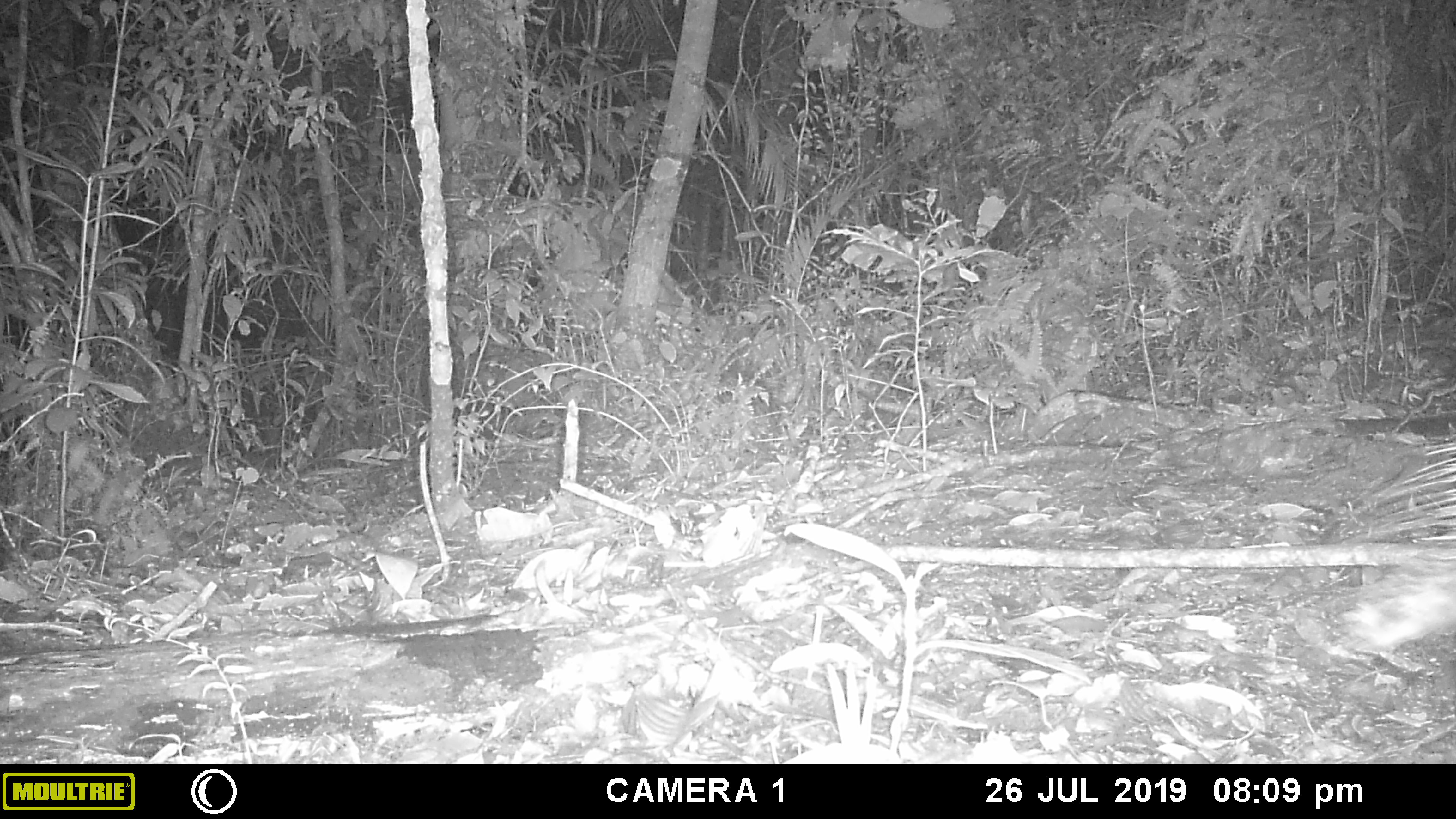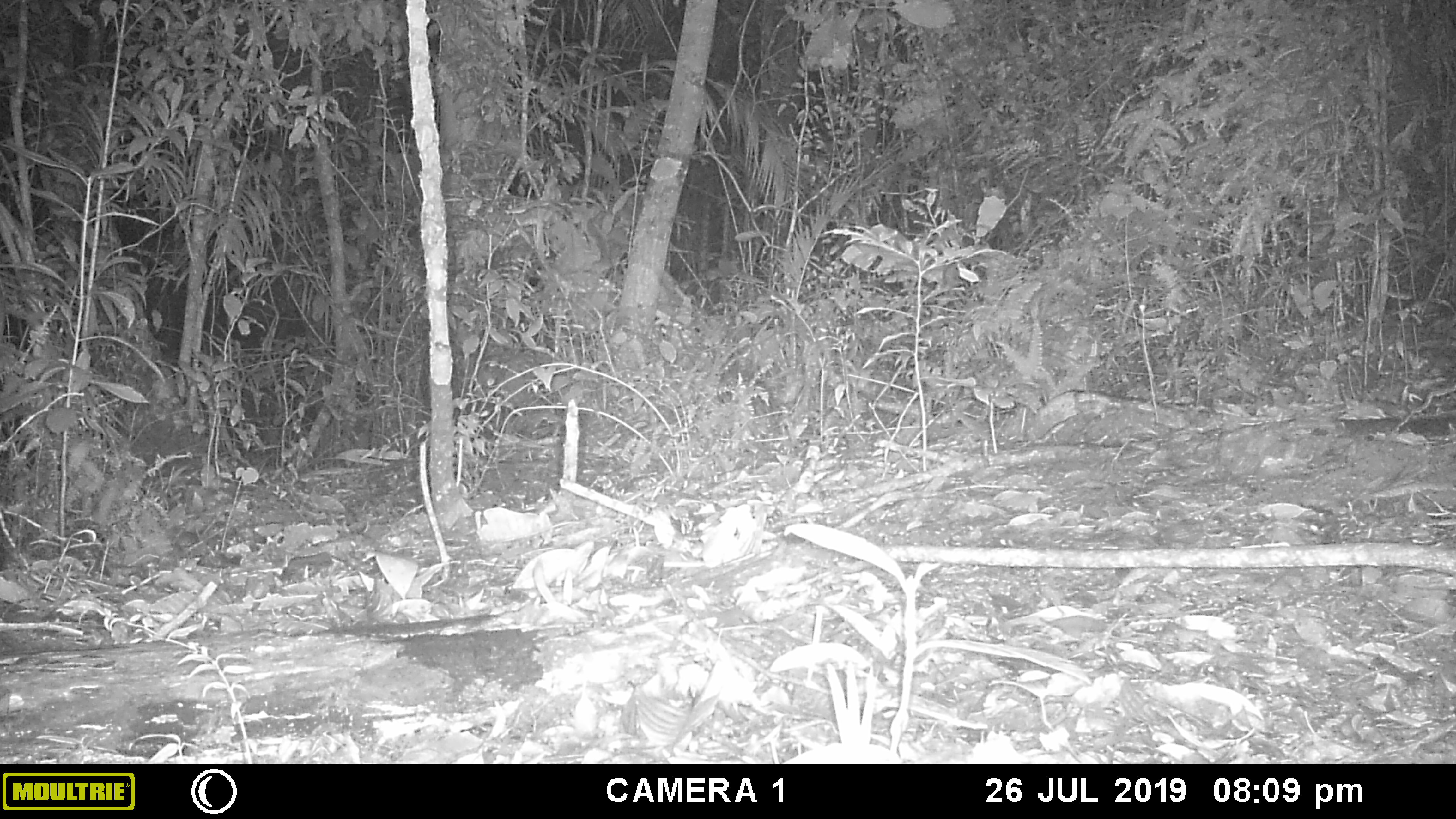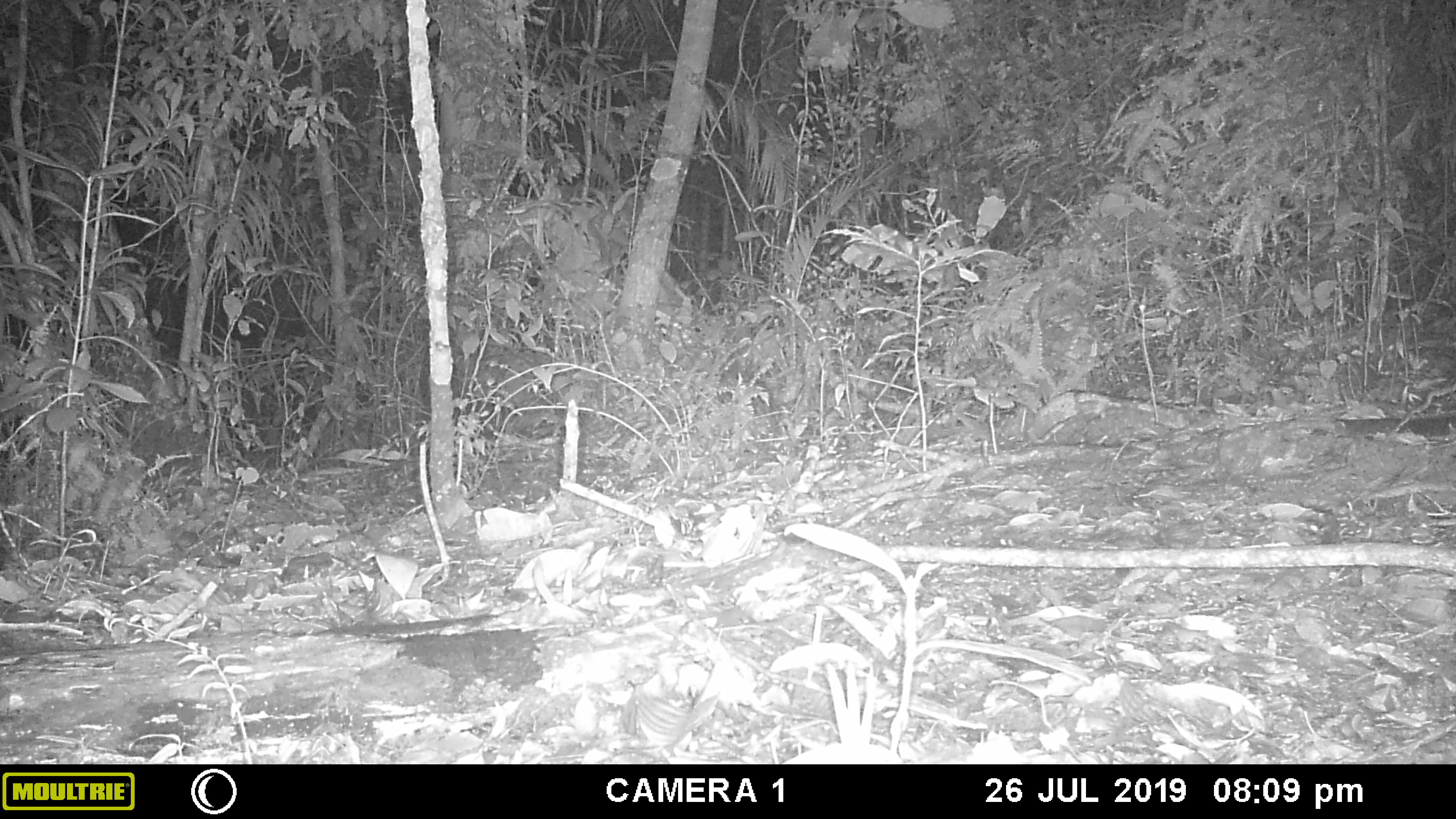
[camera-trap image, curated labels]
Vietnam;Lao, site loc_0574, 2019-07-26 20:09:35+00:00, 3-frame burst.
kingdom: Animalia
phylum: Chordata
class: Mammalia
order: Rodentia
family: Hystricidae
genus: Hystrix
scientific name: Hystrix brachyura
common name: malayan porcupine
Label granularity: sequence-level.